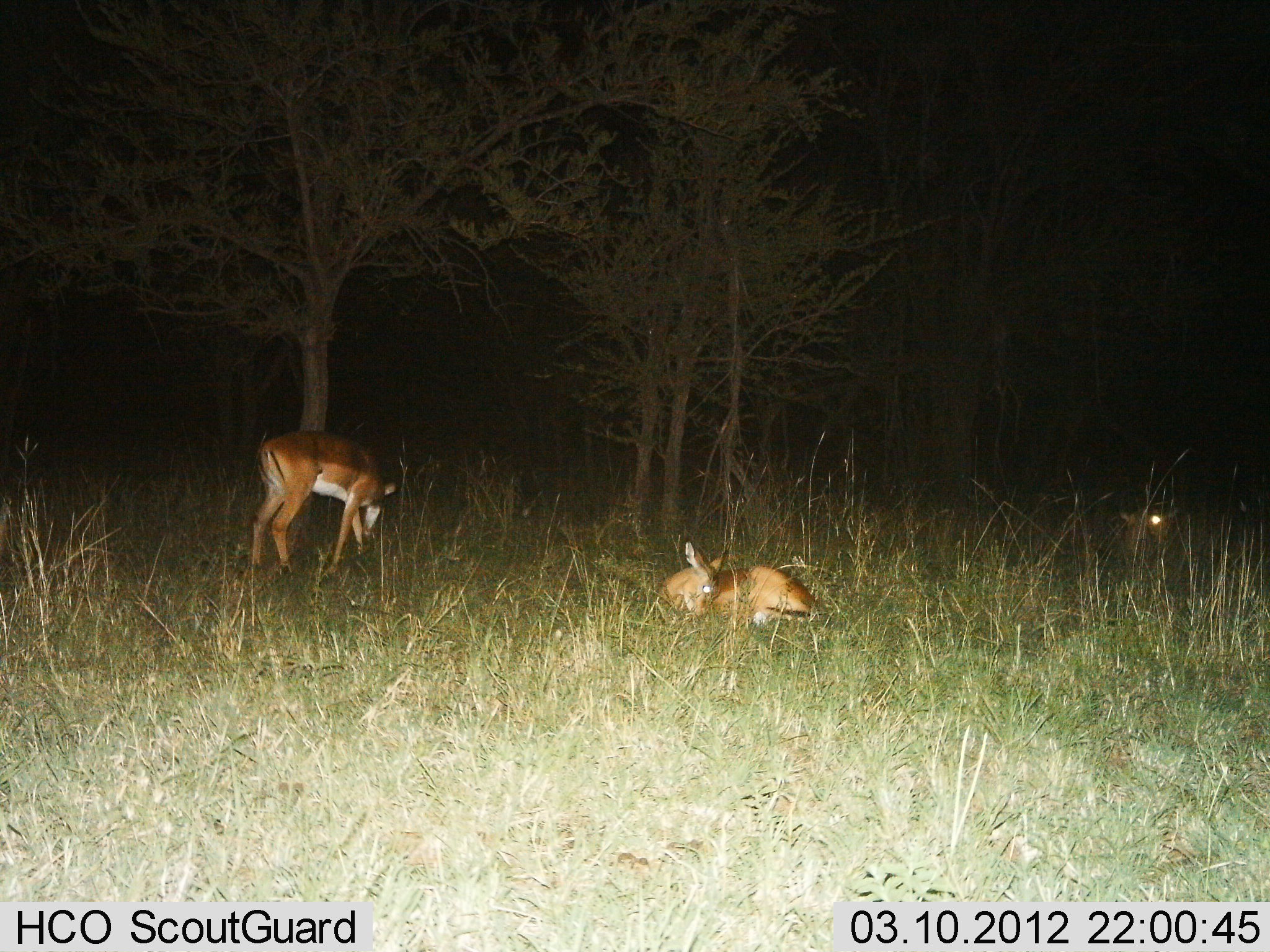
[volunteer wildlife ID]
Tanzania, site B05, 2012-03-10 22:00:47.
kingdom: Animalia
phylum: Chordata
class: Mammalia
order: Artiodactyla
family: Bovidae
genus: Aepyceros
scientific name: Aepyceros melampus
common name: impala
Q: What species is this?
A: Impala (Aepyceros melampus).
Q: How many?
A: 3.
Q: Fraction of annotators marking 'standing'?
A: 31%.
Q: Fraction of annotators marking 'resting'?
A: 100%.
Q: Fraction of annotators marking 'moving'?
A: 0%.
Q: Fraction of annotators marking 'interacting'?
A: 0%.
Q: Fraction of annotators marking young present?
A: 0%.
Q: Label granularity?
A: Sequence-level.